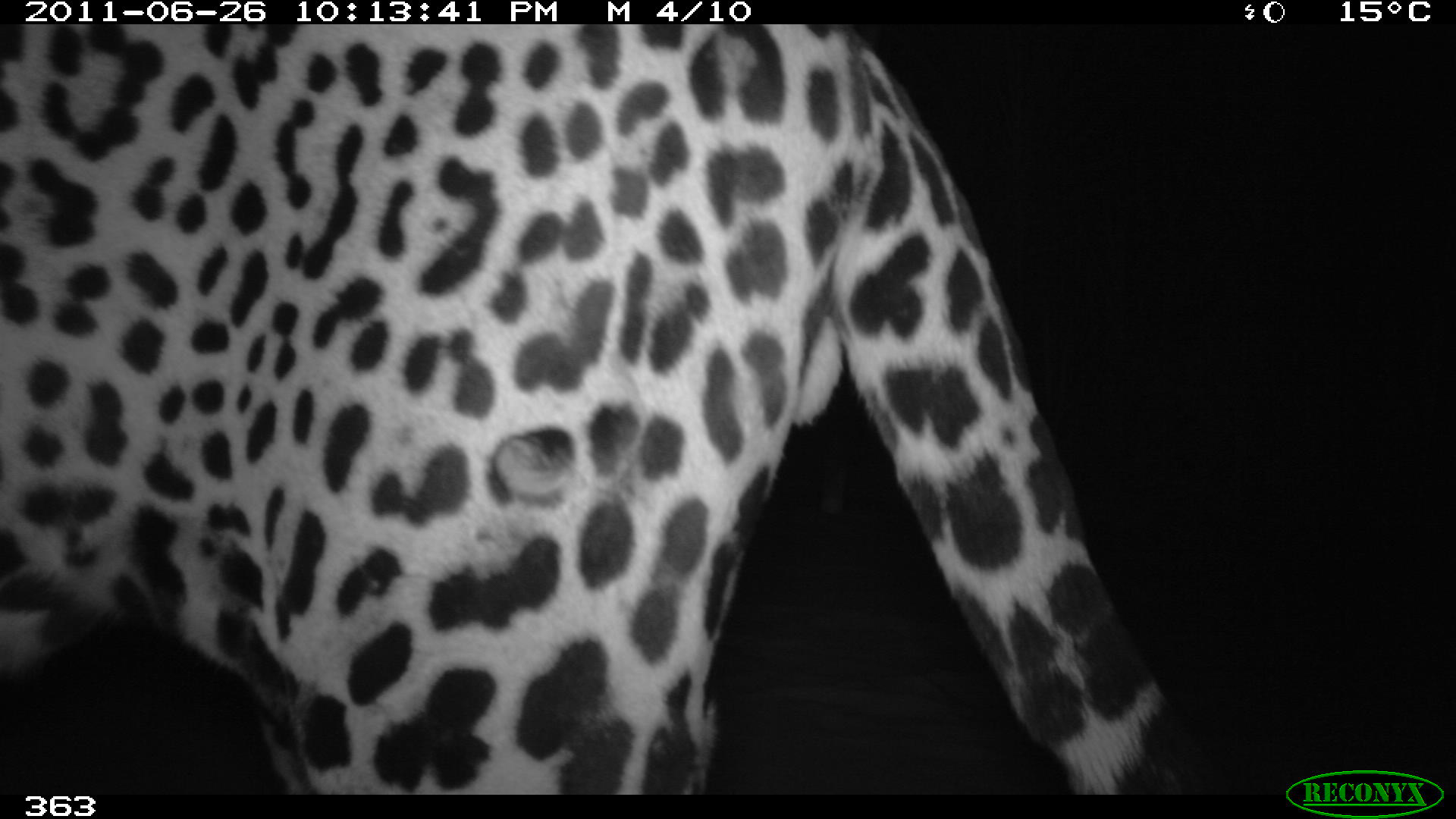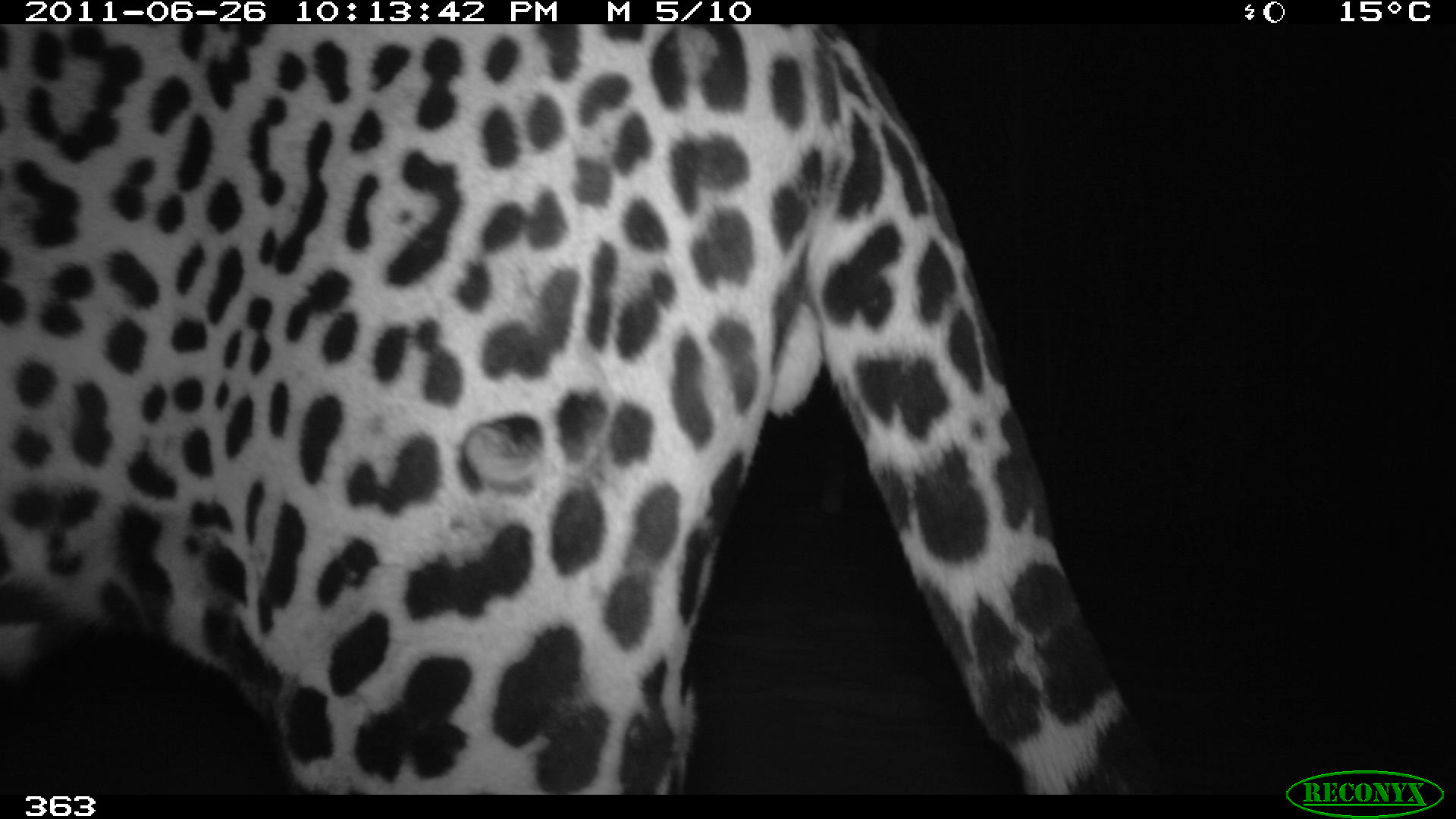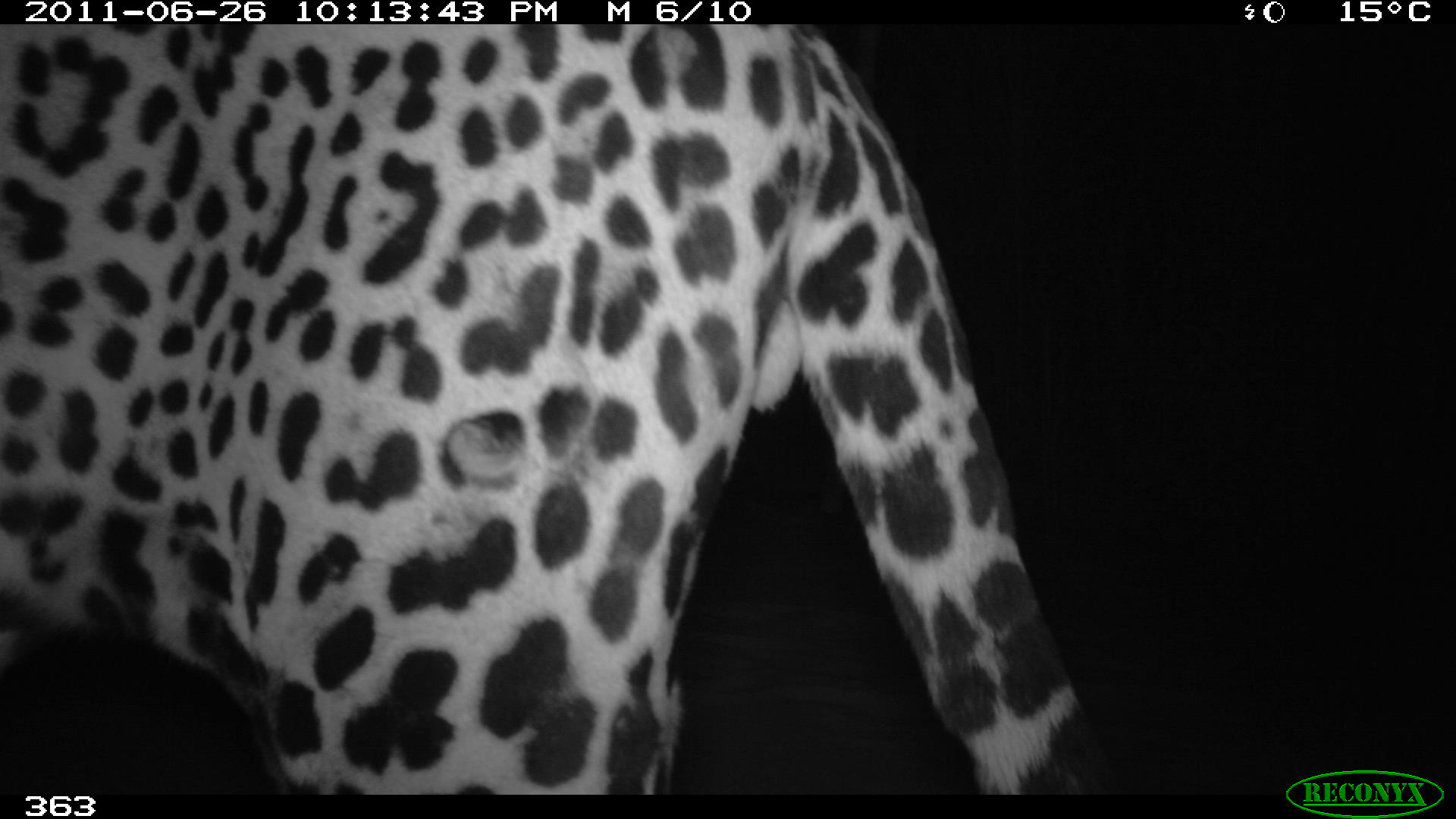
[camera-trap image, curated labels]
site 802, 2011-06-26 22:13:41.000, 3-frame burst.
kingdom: Animalia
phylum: Chordata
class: Mammalia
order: Carnivora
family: Felidae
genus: Panthera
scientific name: Panthera onca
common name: jaguar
Panthera onca (jaguar).